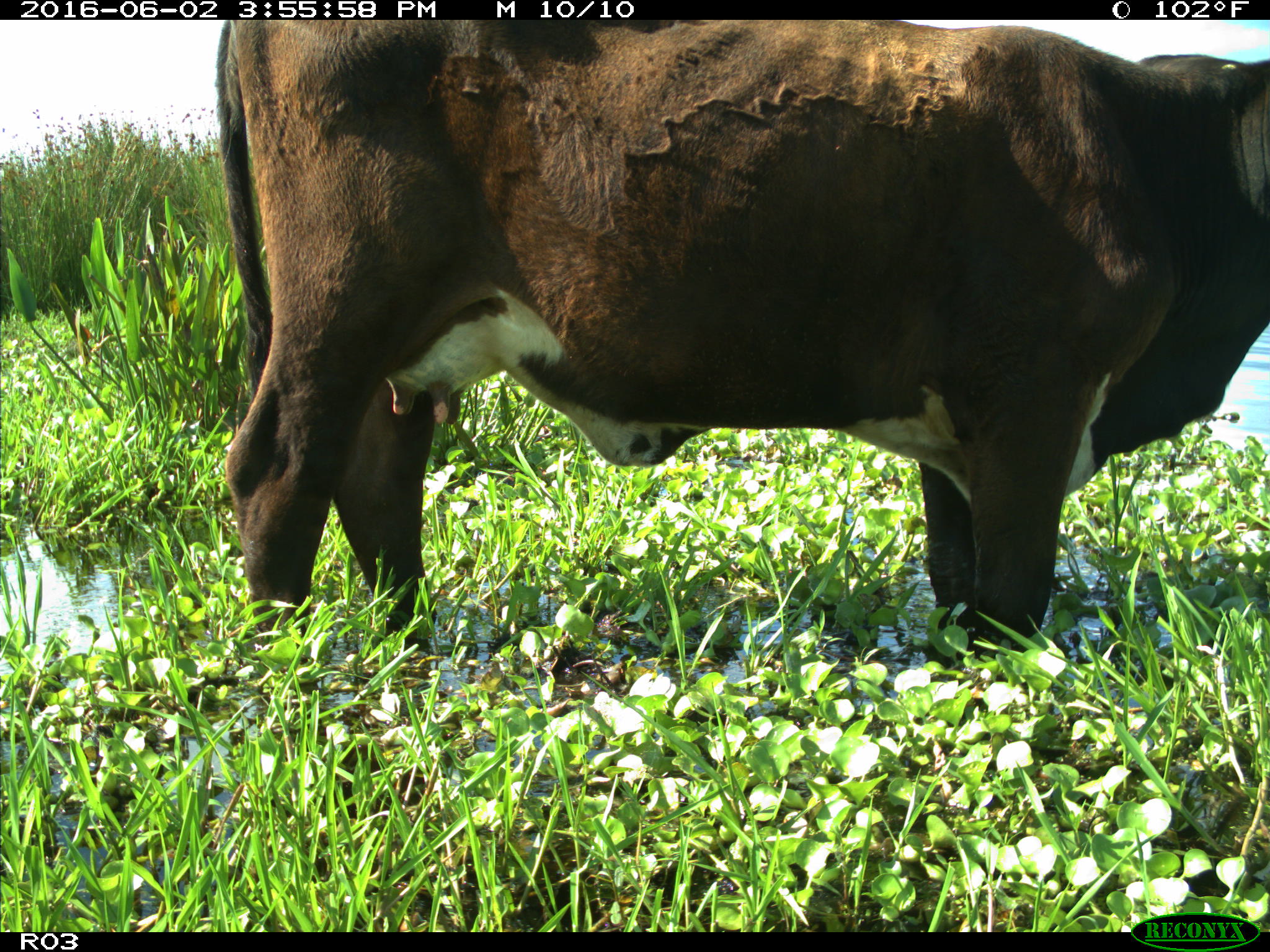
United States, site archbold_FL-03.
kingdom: Animalia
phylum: Chordata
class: Mammalia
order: Artiodactyla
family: Bovidae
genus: Bos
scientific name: Bos taurus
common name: domestic cow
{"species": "Bos taurus (domestic cow)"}